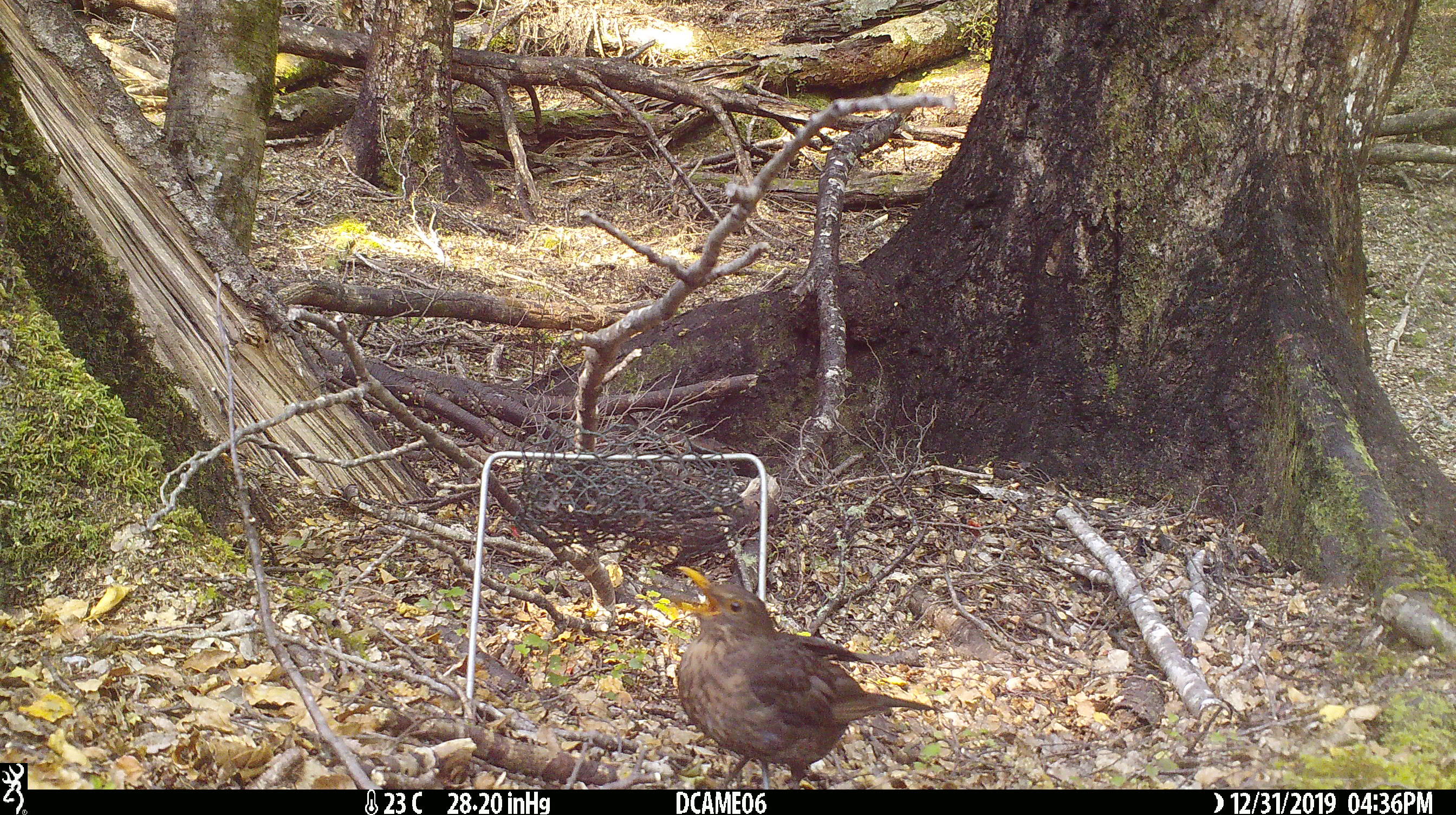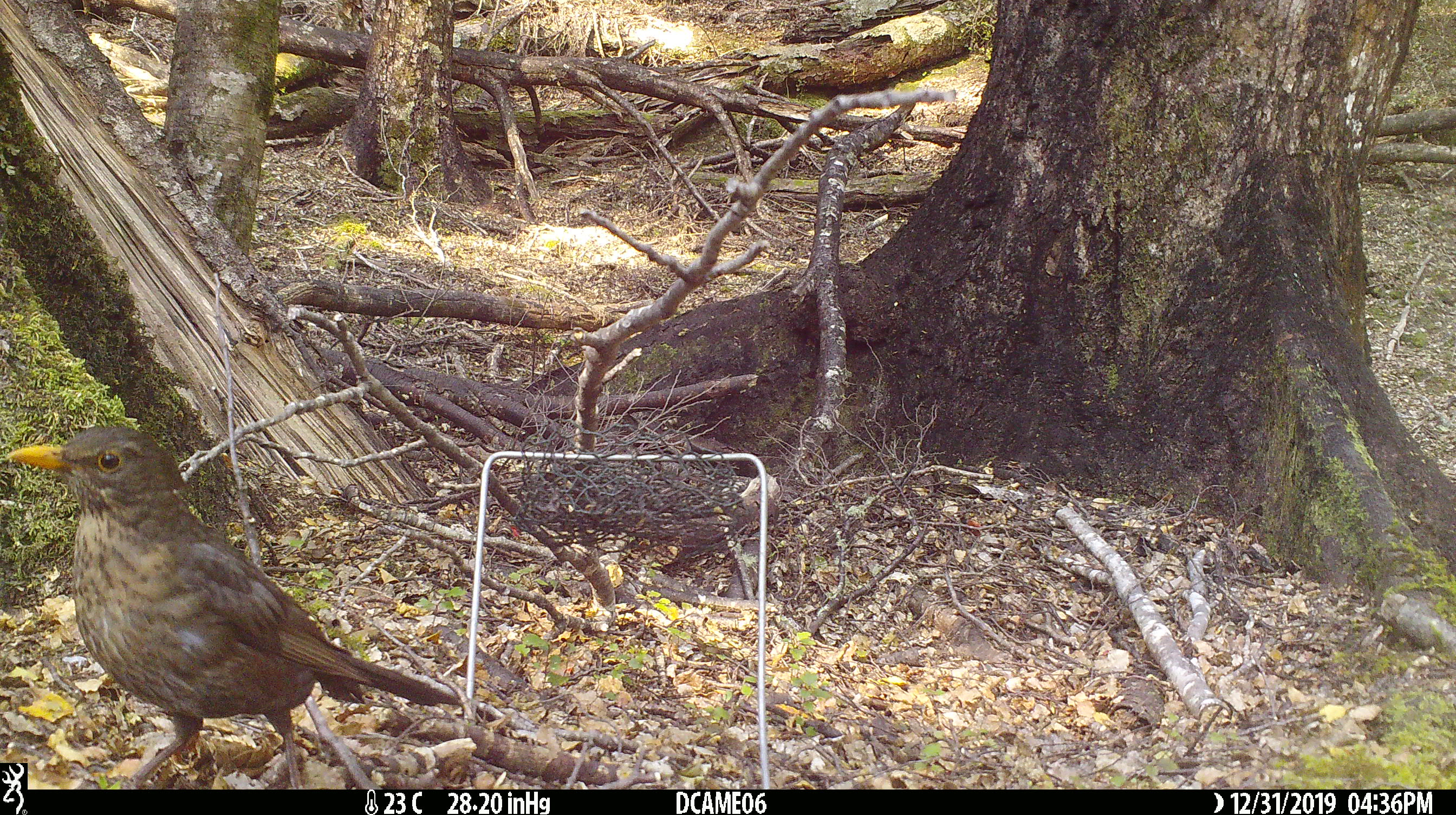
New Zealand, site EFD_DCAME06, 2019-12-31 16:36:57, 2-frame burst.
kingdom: Animalia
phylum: Chordata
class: Aves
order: Passeriformes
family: Turdidae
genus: Turdus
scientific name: Turdus merula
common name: eurasian blackbird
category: blackbird